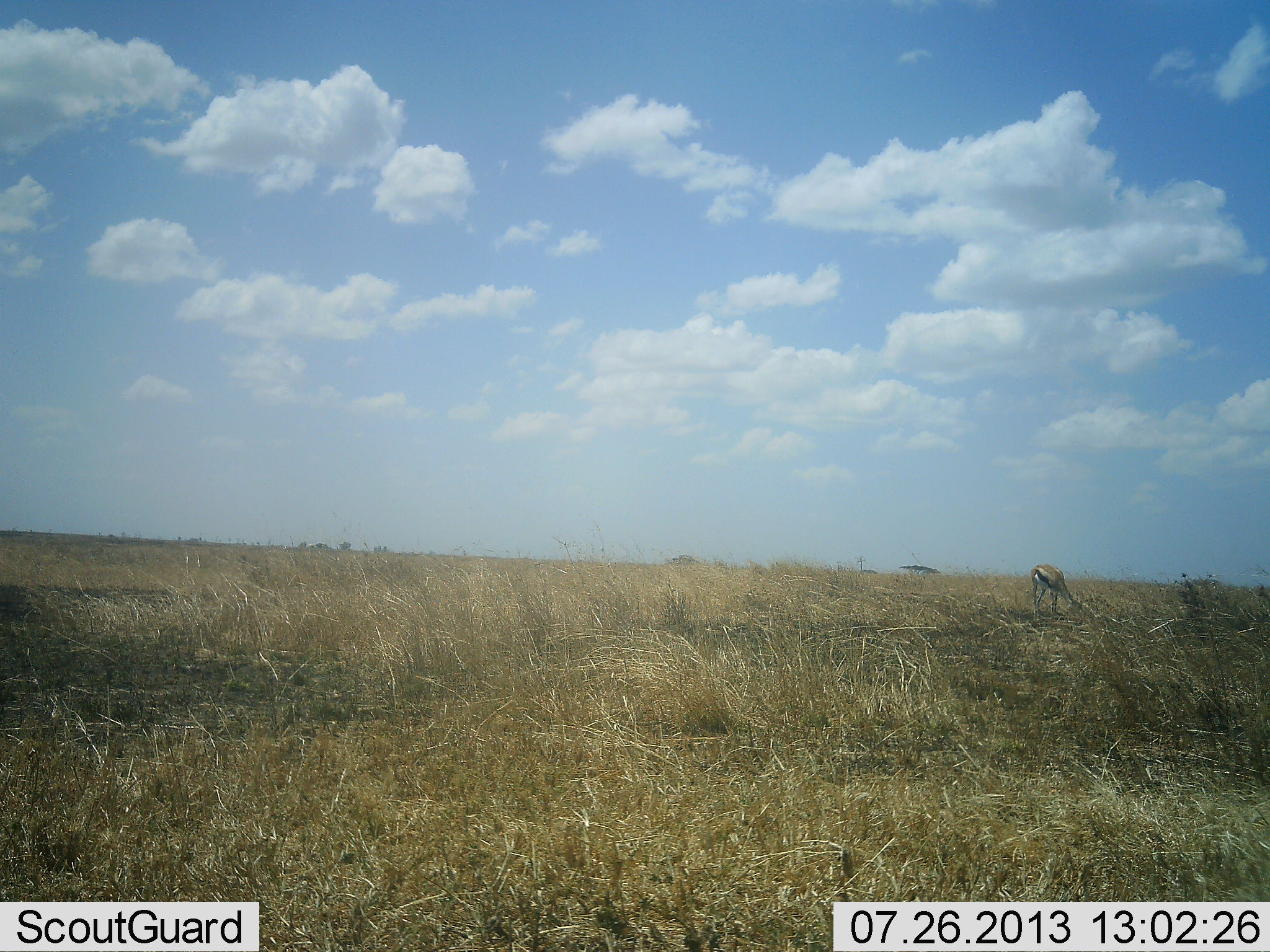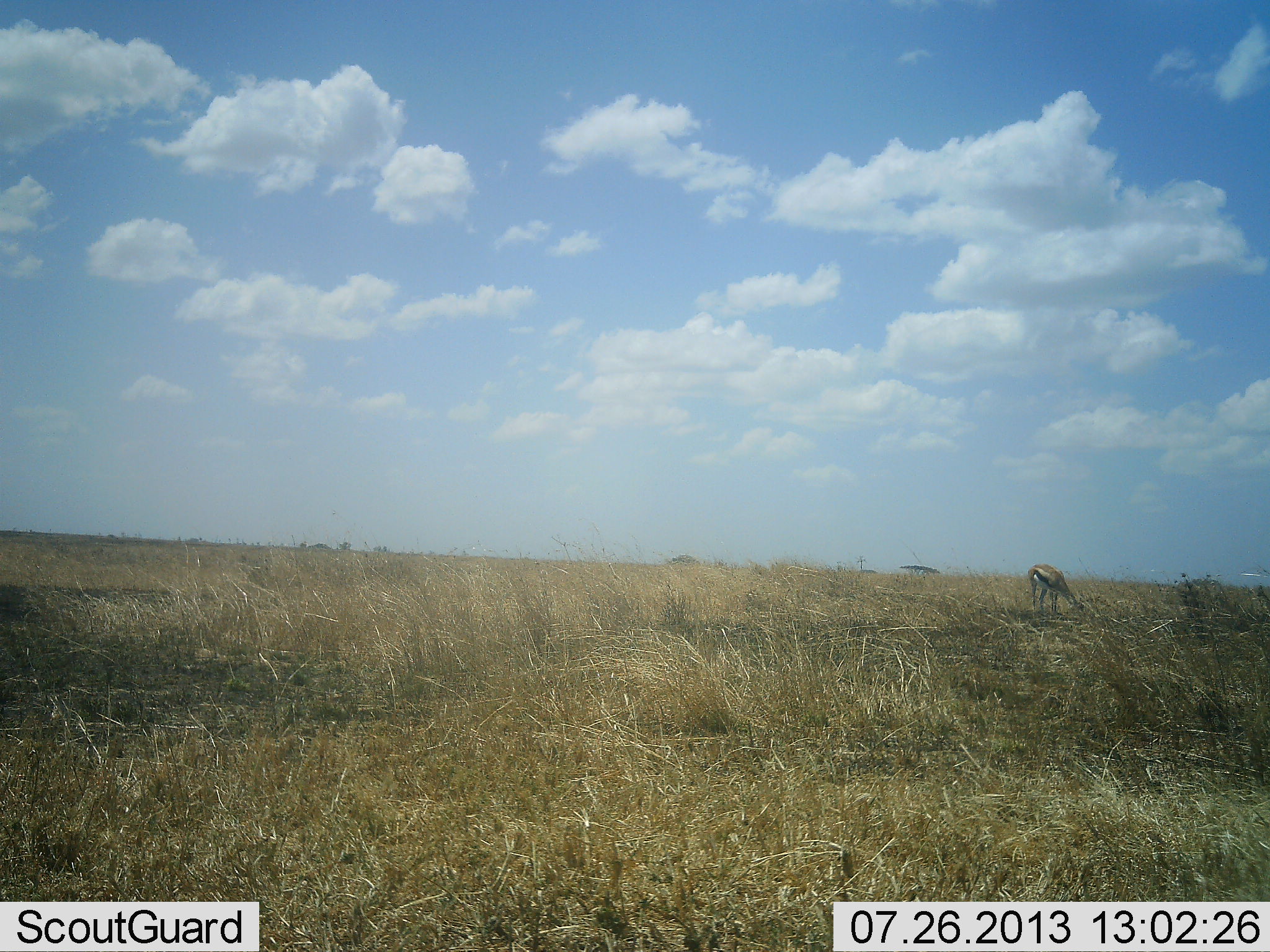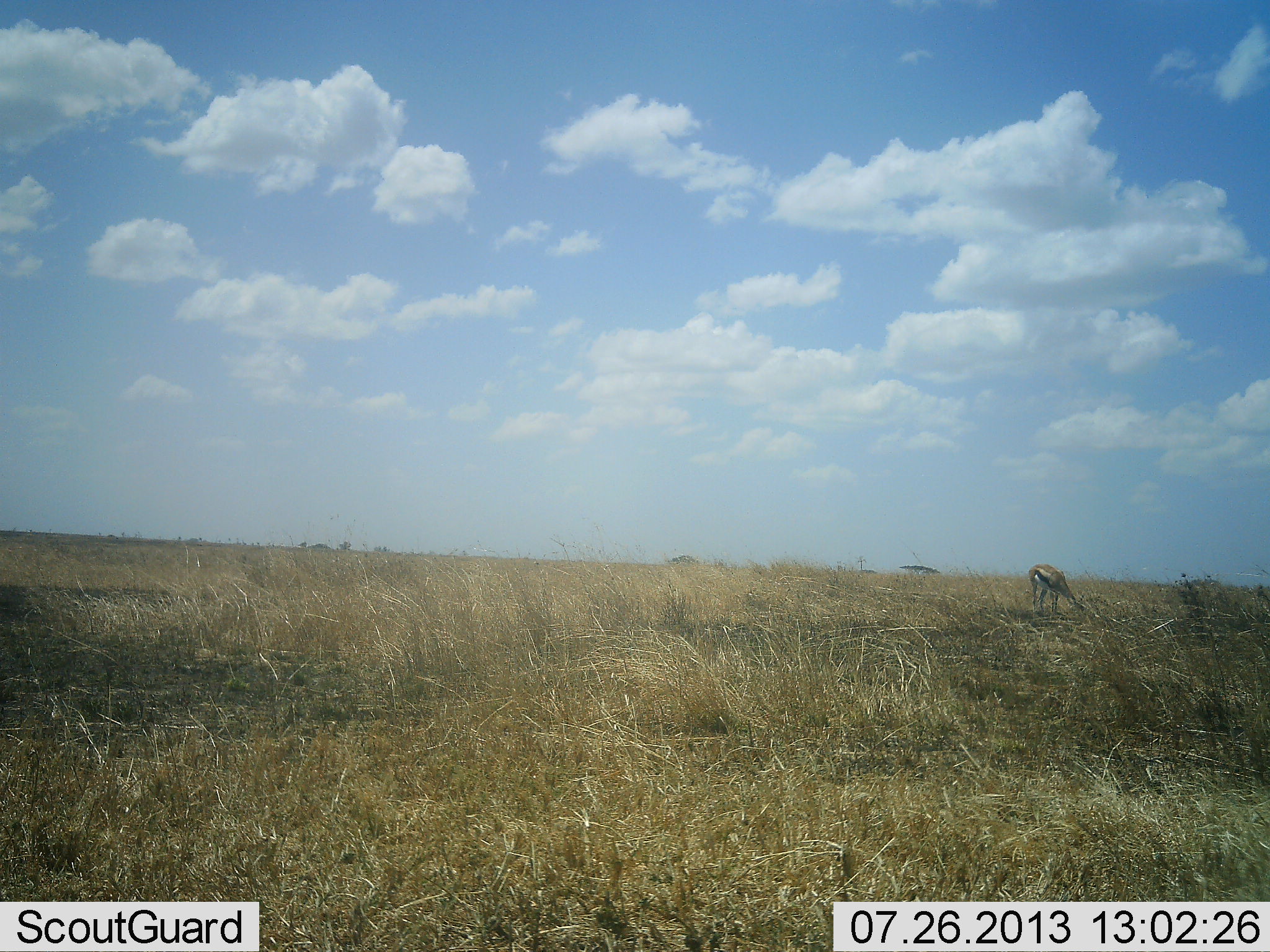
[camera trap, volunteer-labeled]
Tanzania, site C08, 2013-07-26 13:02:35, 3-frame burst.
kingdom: Animalia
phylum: Chordata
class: Mammalia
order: Artiodactyla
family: Bovidae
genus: Eudorcas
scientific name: Eudorcas thomsonii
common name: thomson's gazelle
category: gazellethomsons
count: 1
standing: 23%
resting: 0%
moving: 5%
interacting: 0%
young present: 0%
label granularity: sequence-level